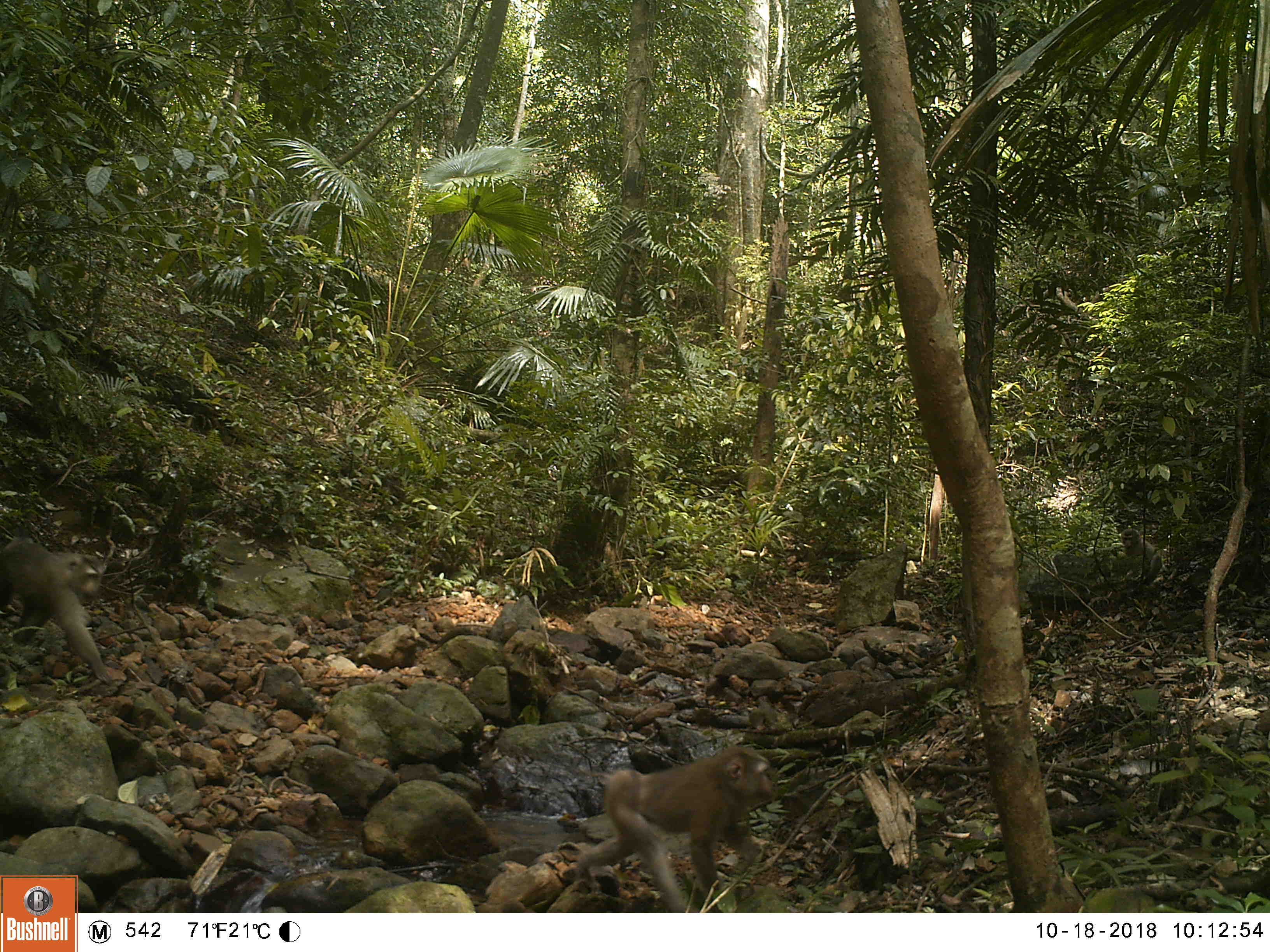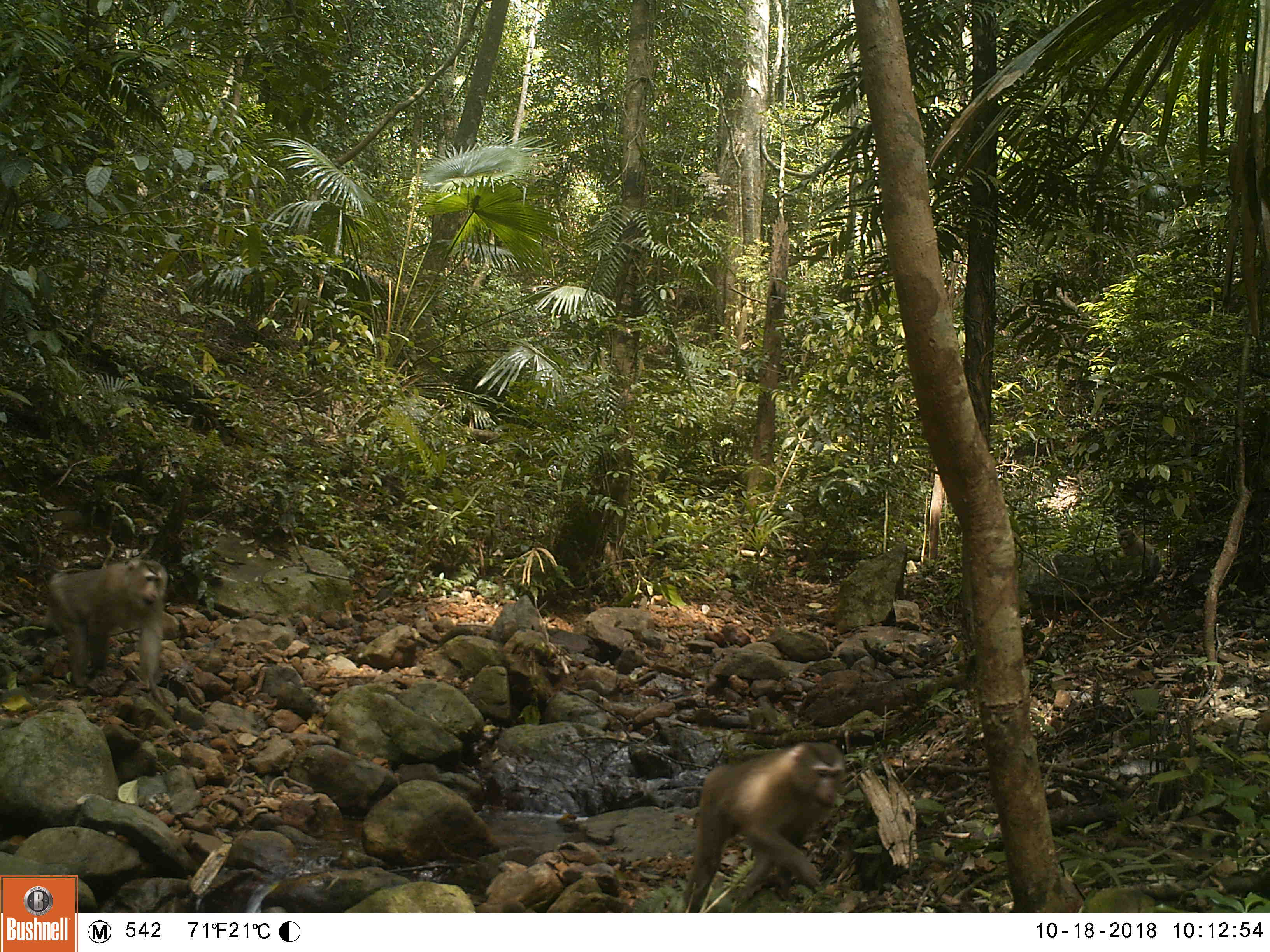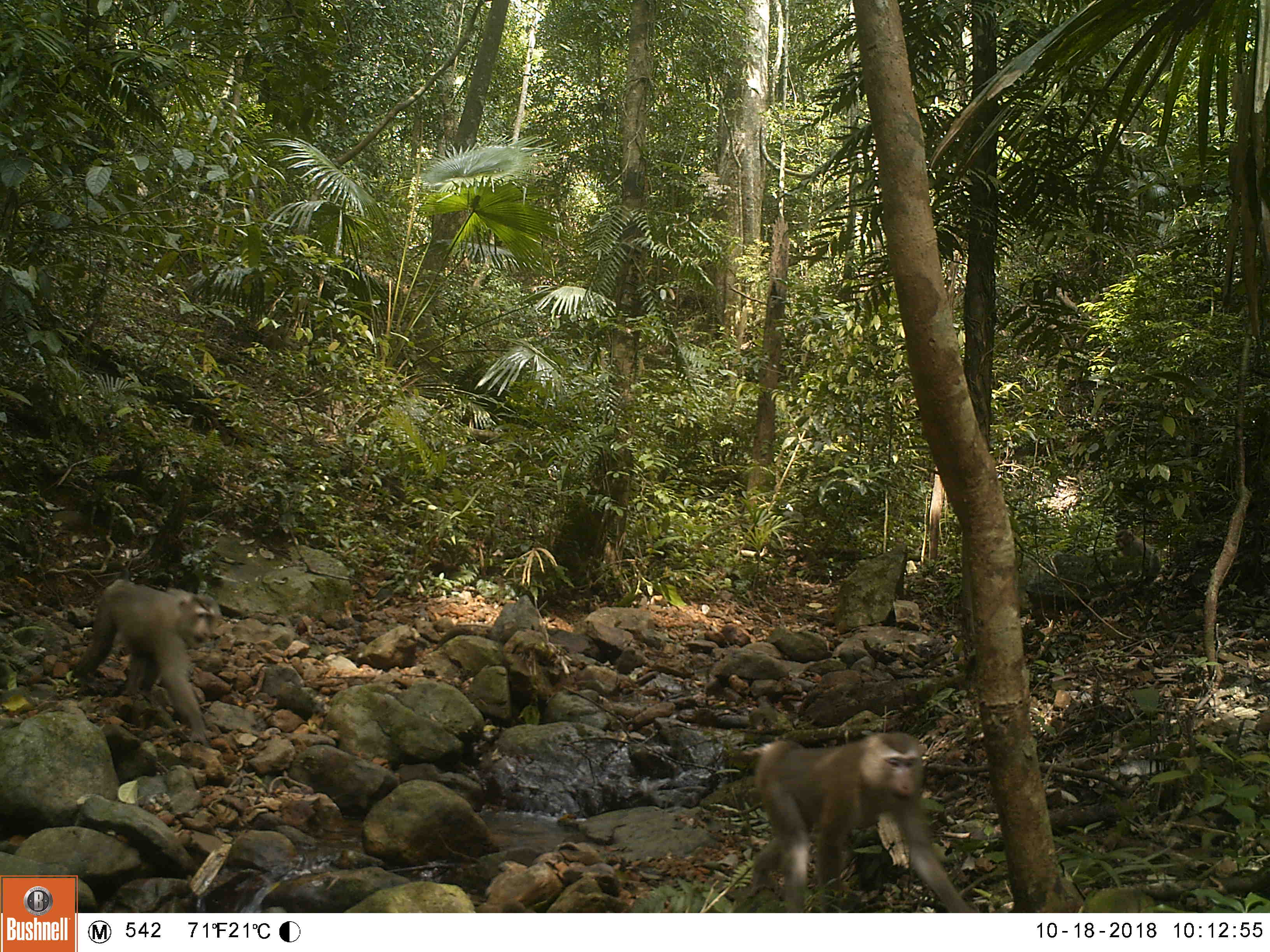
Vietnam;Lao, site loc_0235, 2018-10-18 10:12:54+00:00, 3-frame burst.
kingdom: Animalia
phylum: Chordata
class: Mammalia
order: Primates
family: Cercopithecidae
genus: Macaca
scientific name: Macaca nemestrina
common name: pig-tailed macaque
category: pig tailed macaque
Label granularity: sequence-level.